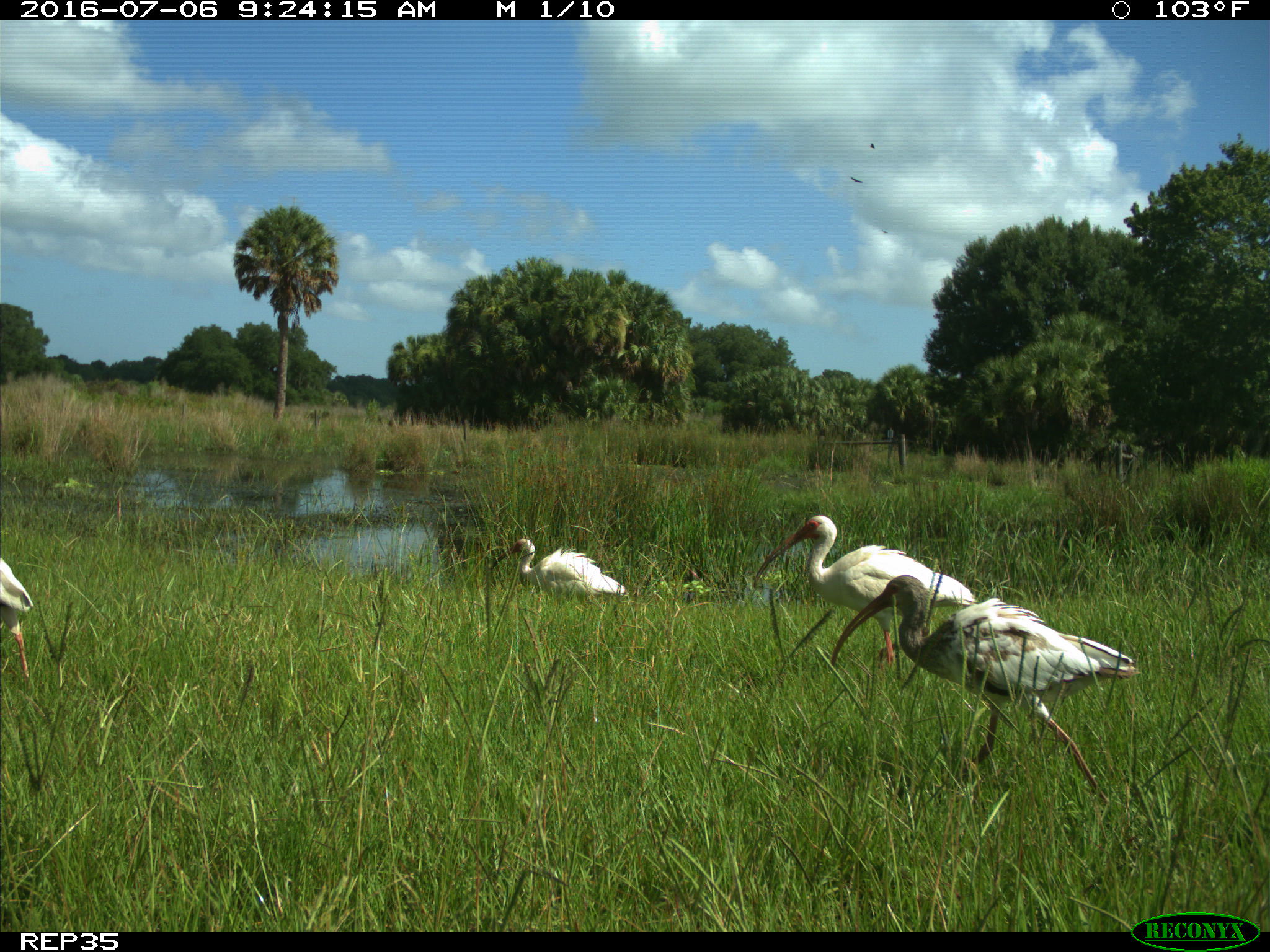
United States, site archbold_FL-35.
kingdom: Animalia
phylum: Chordata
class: Aves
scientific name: Aves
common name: birds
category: unidentified bird